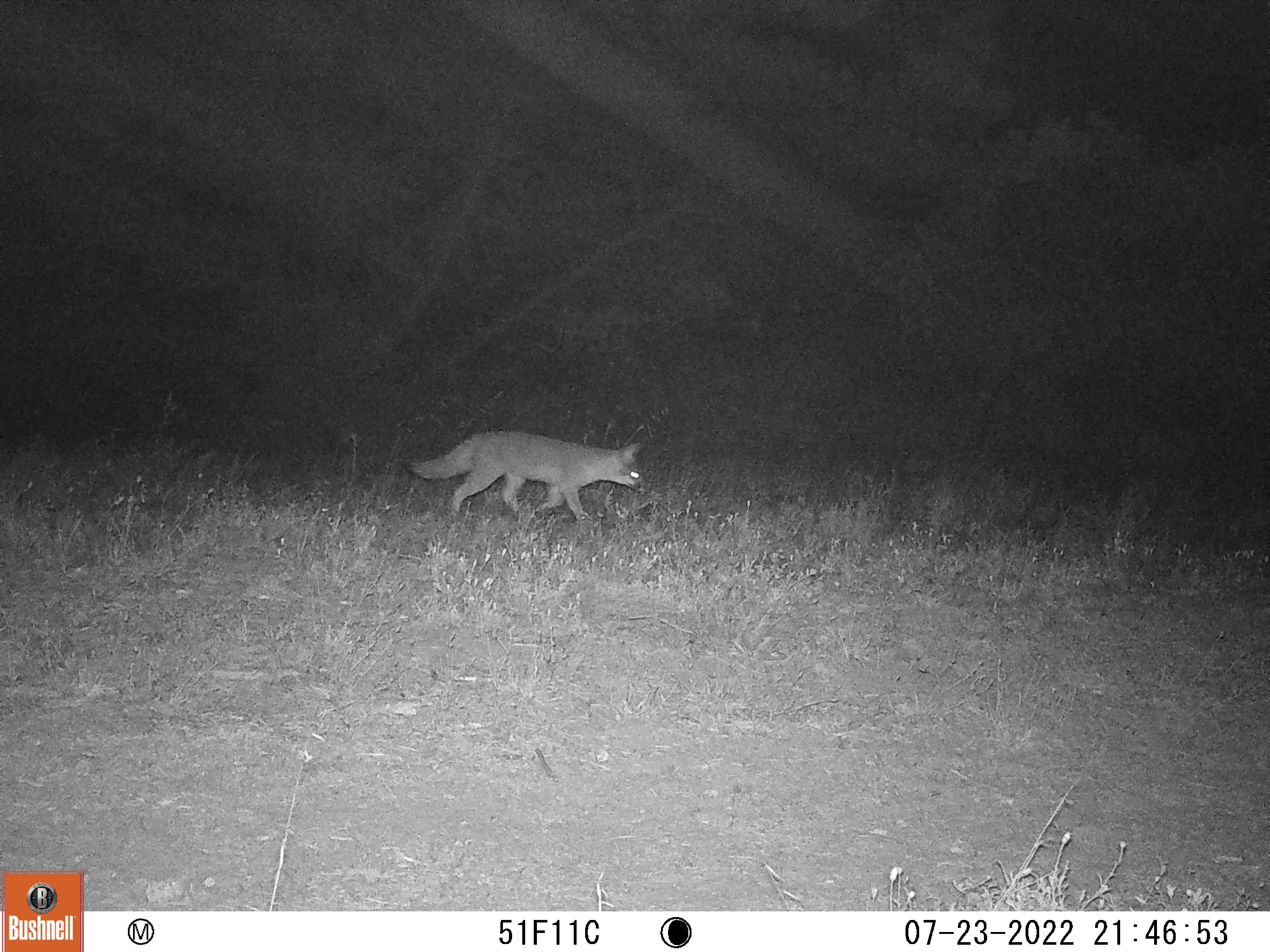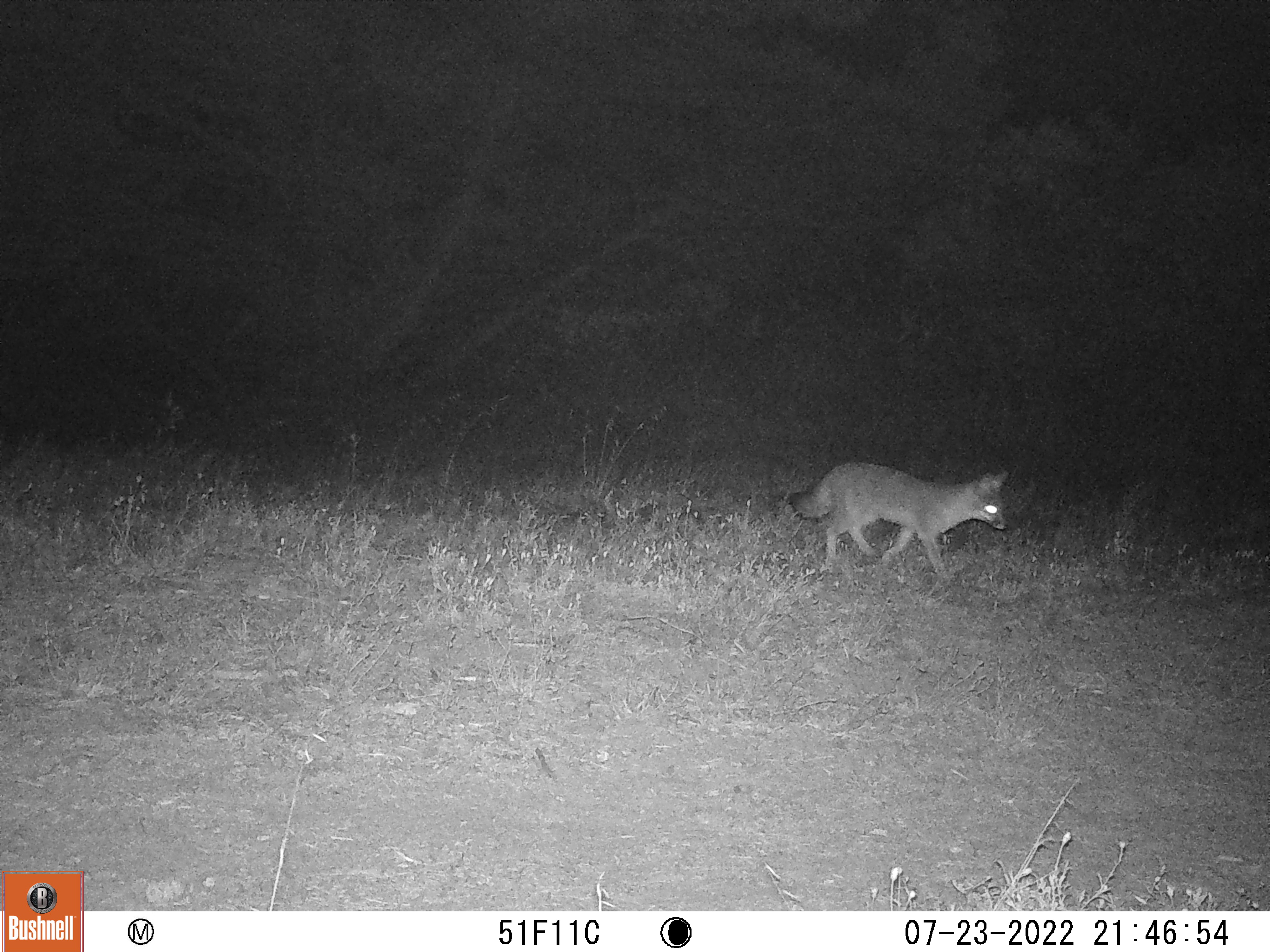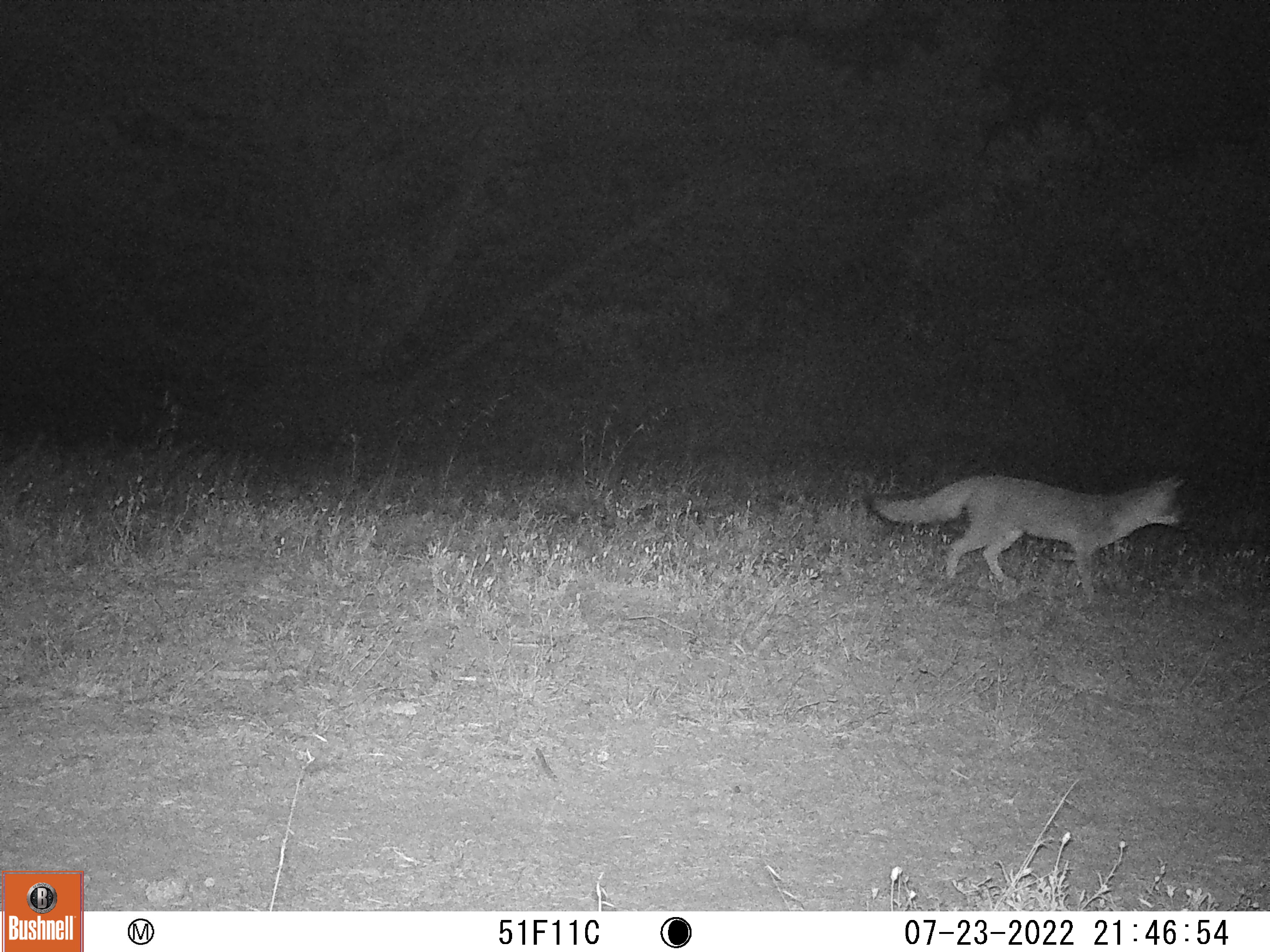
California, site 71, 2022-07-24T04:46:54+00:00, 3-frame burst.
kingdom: Animalia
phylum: Chordata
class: Mammalia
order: Carnivora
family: Canidae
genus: Urocyon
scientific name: Urocyon cinereoargenteus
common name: gray fox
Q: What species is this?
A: Gray fox (Urocyon cinereoargenteus).